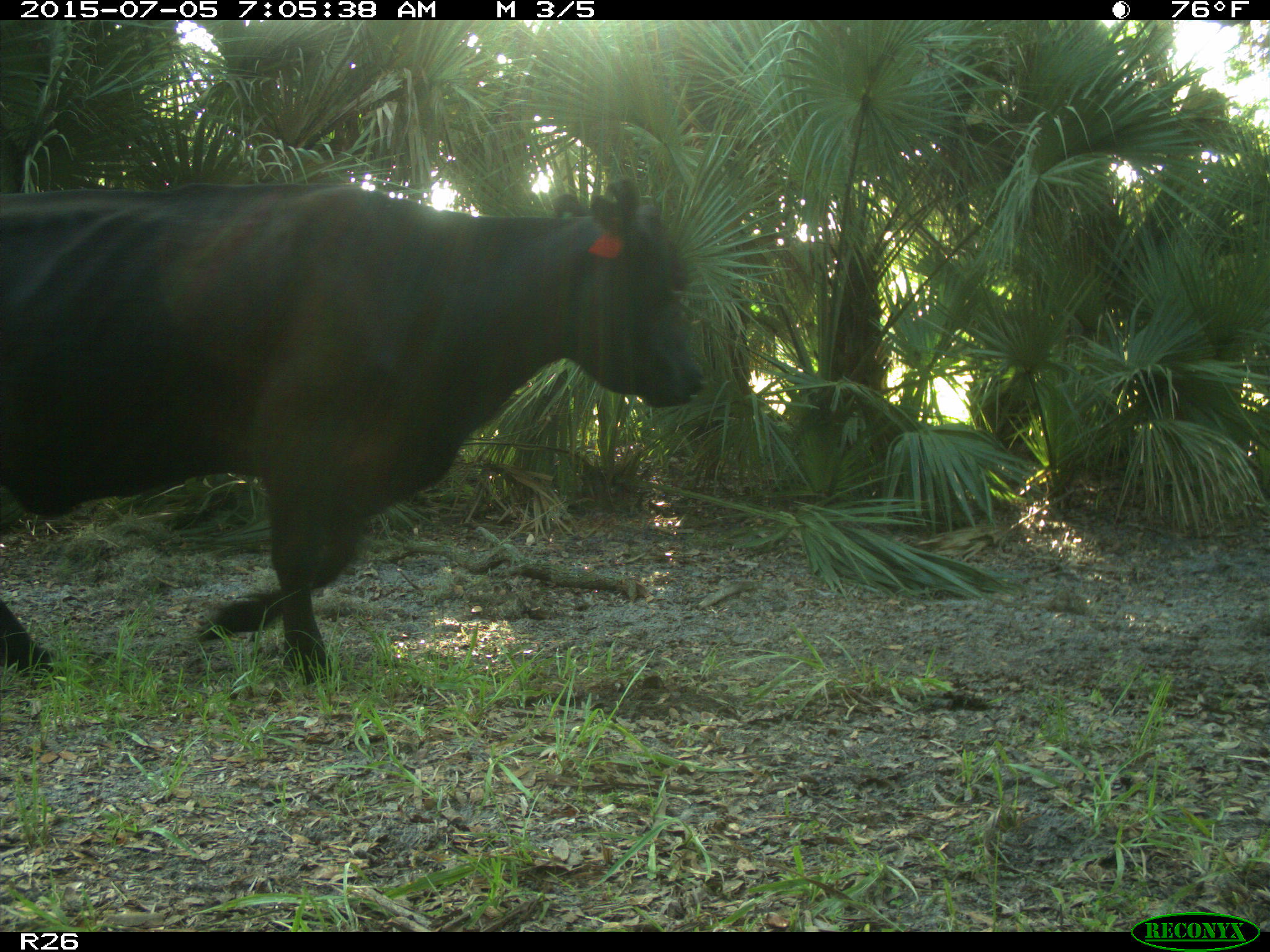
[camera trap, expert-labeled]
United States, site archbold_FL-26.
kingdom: Animalia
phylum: Chordata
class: Mammalia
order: Artiodactyla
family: Bovidae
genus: Bos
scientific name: Bos taurus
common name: domestic cow